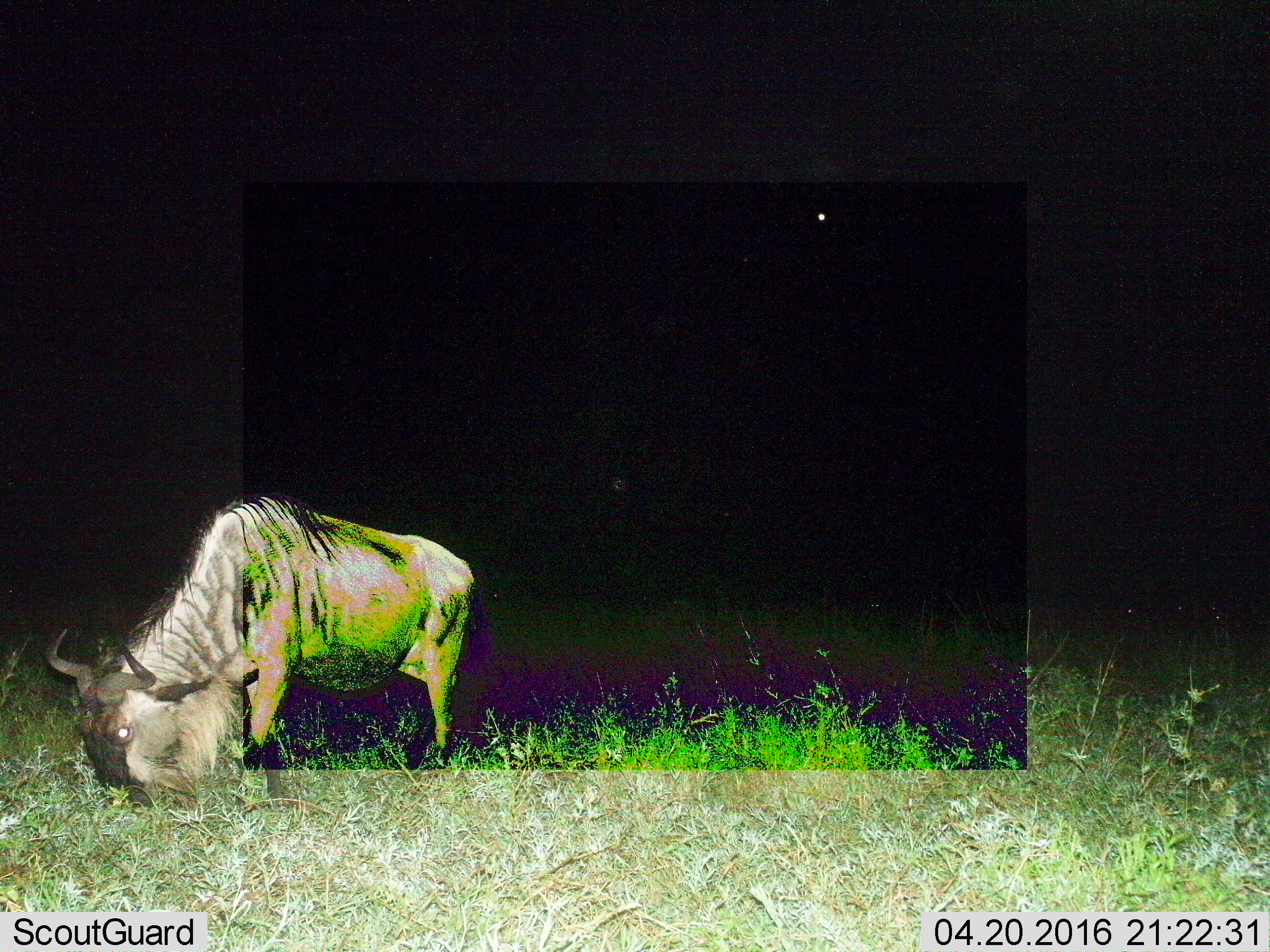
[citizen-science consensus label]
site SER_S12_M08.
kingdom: Animalia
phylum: Chordata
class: Mammalia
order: Artiodactyla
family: Bovidae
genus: Connochaetes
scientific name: Connochaetes taurinus taurinus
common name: blue wildebeest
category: wildebeestblue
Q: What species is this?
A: Wildebeestblue (blue wildebeest) (Connochaetes taurinus taurinus).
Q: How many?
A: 7.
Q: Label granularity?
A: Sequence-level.